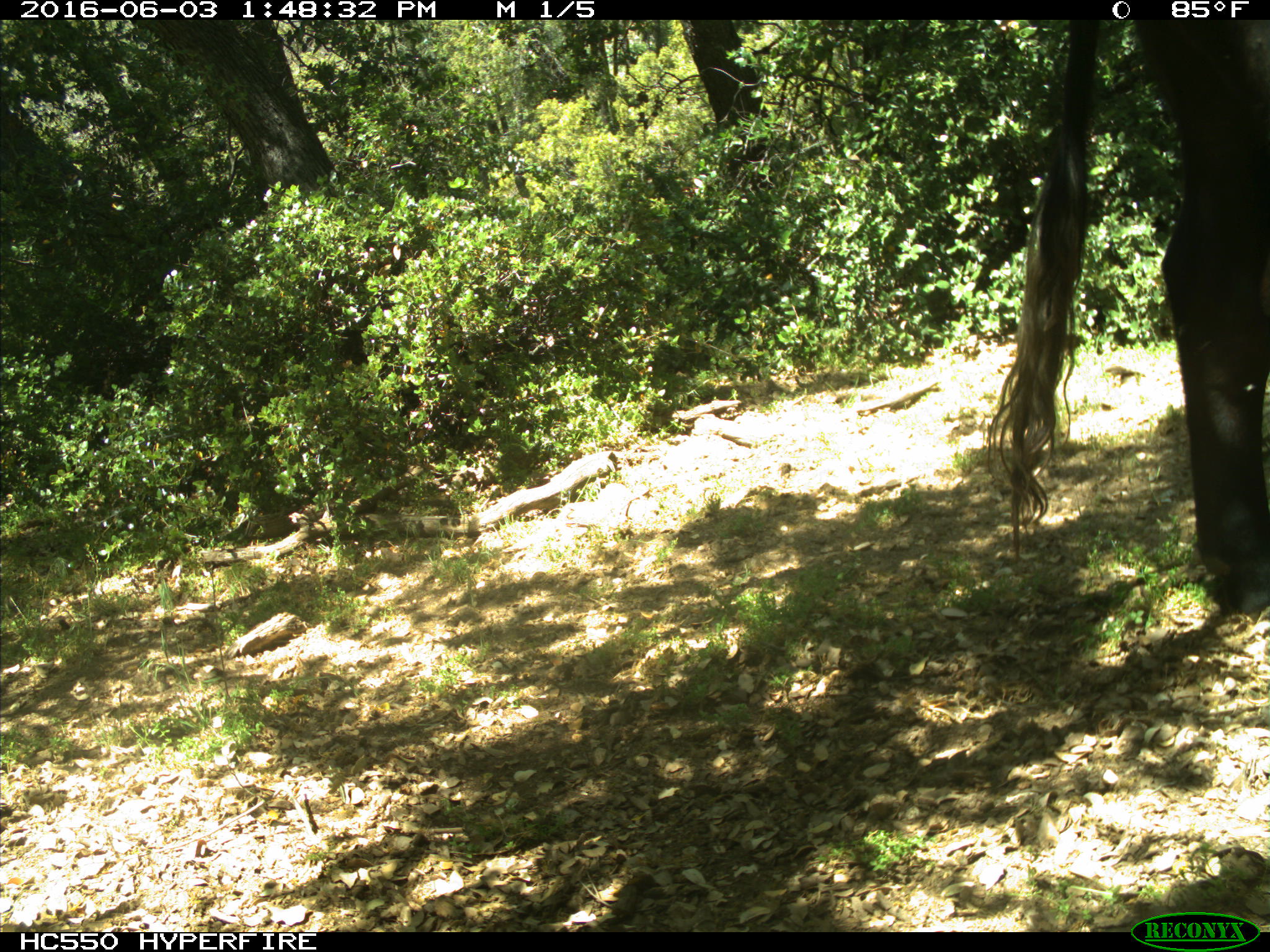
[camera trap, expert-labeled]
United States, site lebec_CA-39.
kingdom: Animalia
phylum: Chordata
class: Mammalia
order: Artiodactyla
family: Bovidae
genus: Bos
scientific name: Bos taurus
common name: domestic cow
Bos taurus (domestic cow).